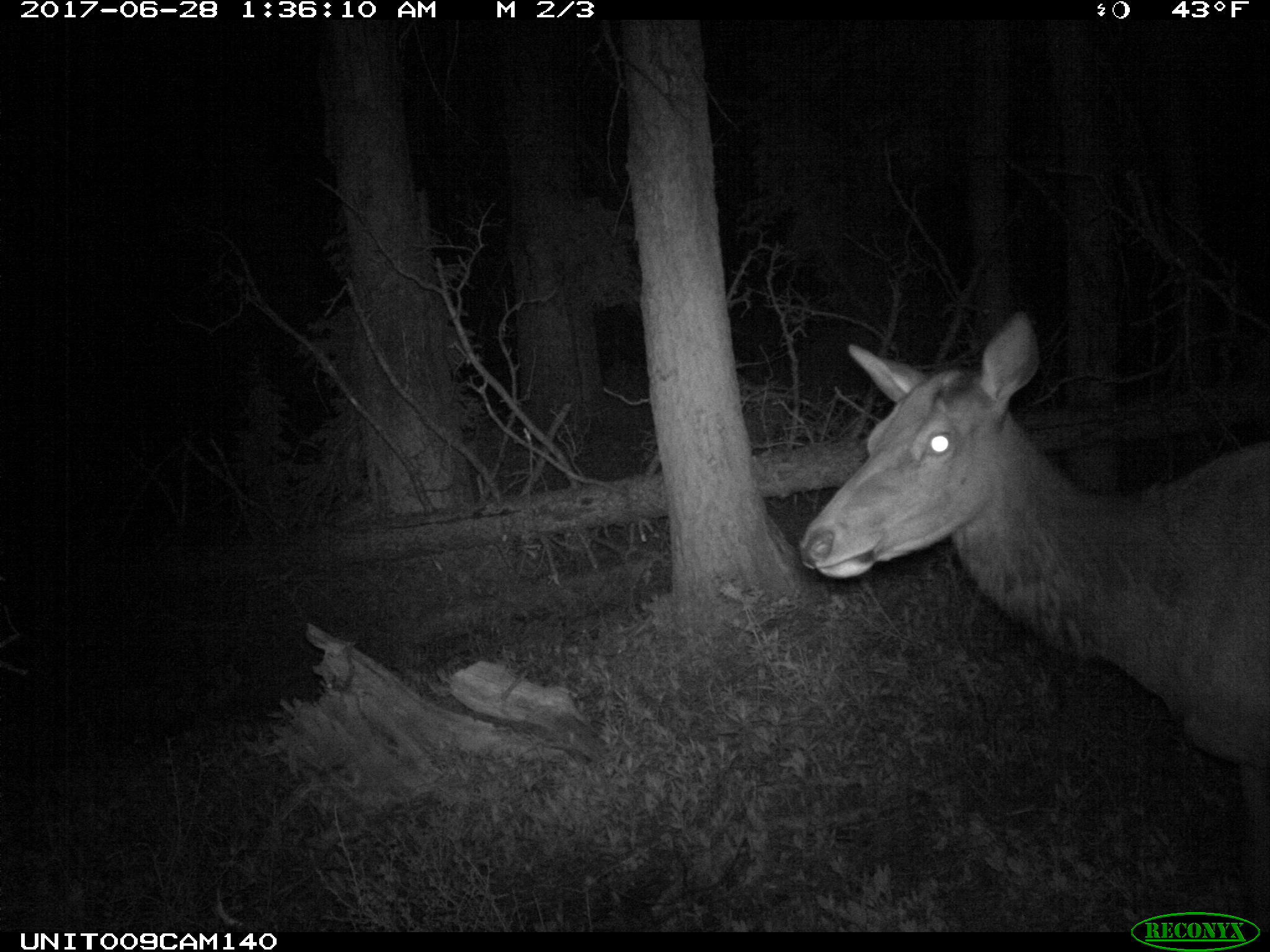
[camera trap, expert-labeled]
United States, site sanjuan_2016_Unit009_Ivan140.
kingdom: Animalia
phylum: Chordata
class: Mammalia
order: Artiodactyla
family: Cervidae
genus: Cervus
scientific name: Cervus elaphus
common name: red deer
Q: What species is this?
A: Cervus elaphus (red deer).